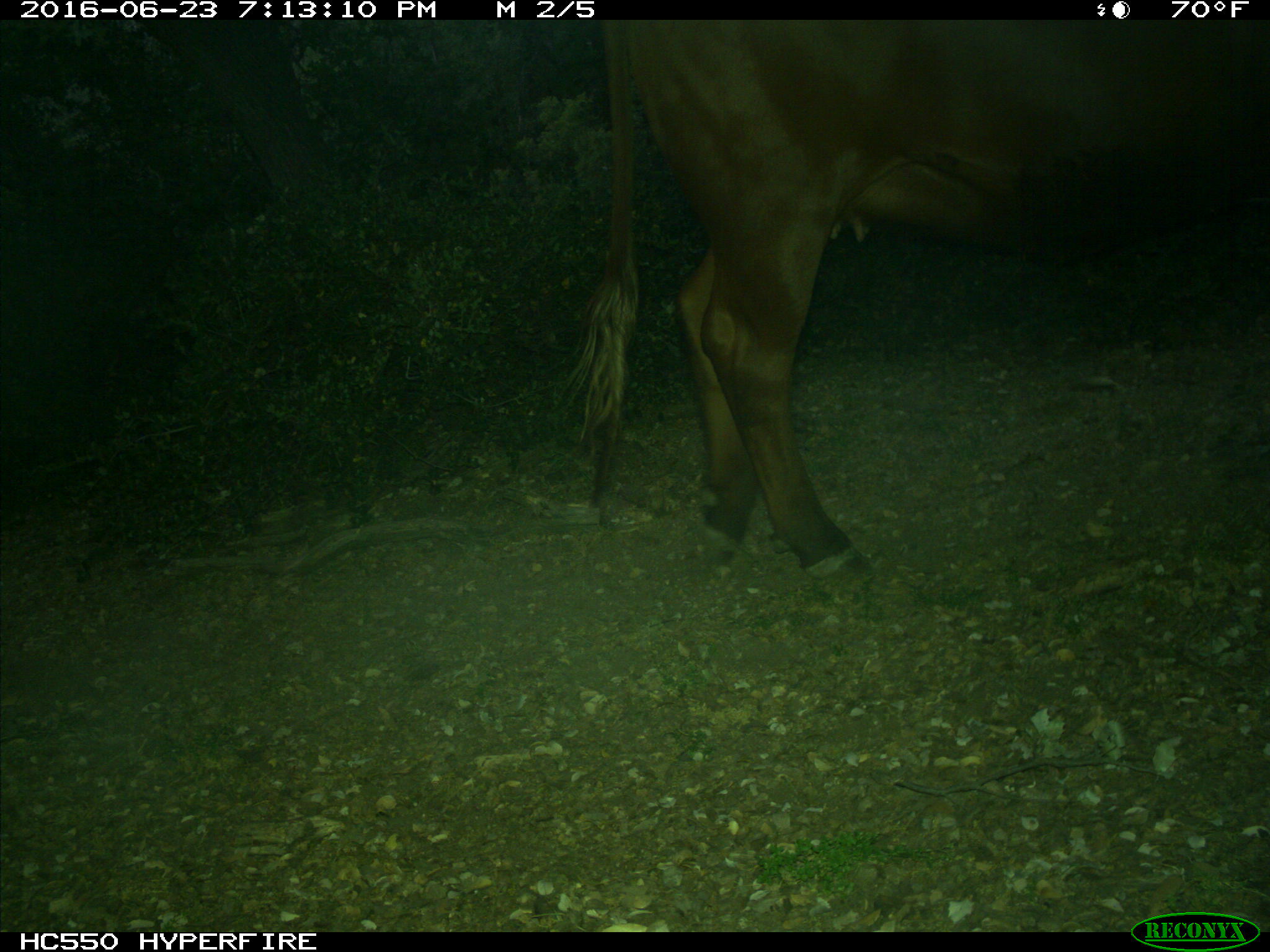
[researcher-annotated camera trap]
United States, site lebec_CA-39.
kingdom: Animalia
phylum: Chordata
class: Mammalia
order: Artiodactyla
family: Bovidae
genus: Bos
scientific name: Bos taurus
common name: domestic cow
Bos taurus (domestic cow).